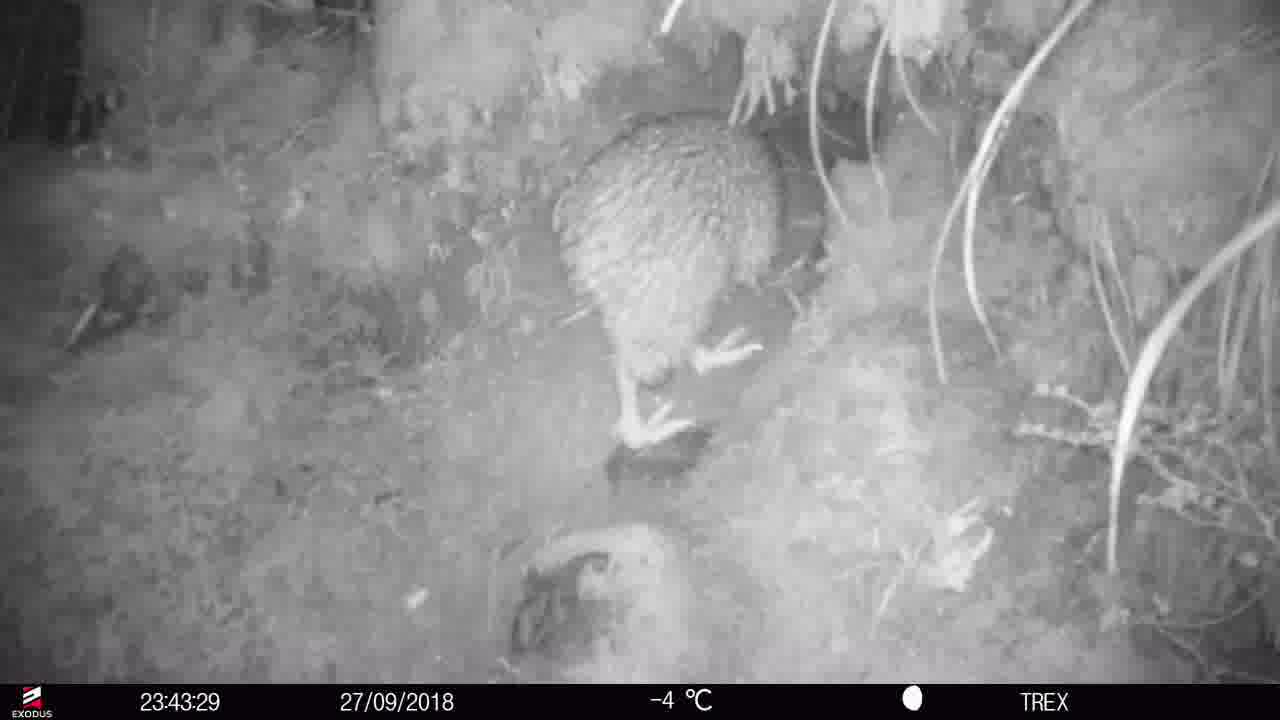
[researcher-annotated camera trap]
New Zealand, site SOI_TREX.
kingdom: Animalia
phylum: Chordata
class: Aves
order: Apterygiformes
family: Apterygidae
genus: Apteryx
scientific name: Apteryx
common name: kiwi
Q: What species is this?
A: Kiwi (Apteryx).